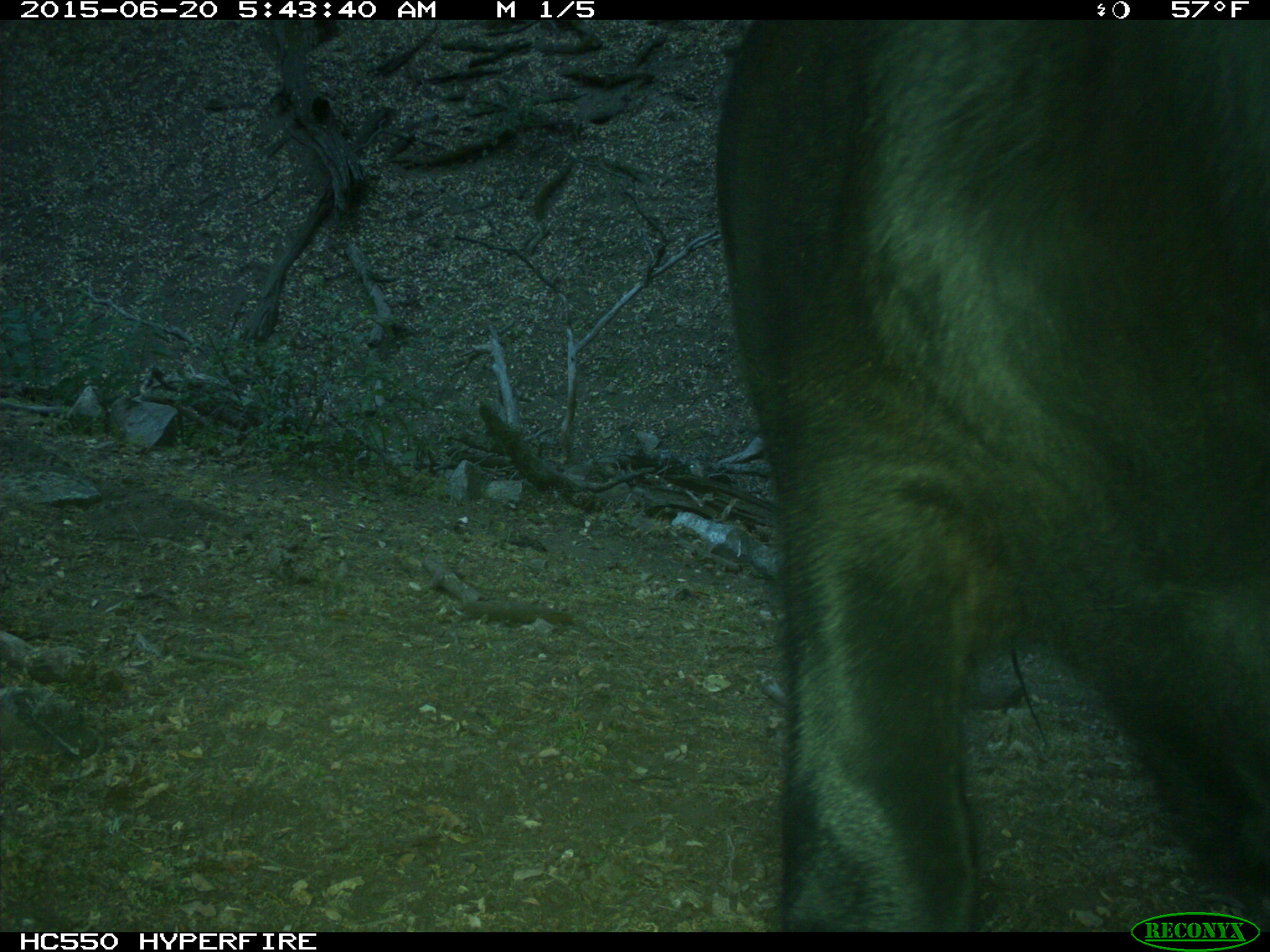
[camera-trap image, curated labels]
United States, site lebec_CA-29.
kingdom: Animalia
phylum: Chordata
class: Mammalia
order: Artiodactyla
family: Bovidae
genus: Bos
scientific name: Bos taurus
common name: domestic cow